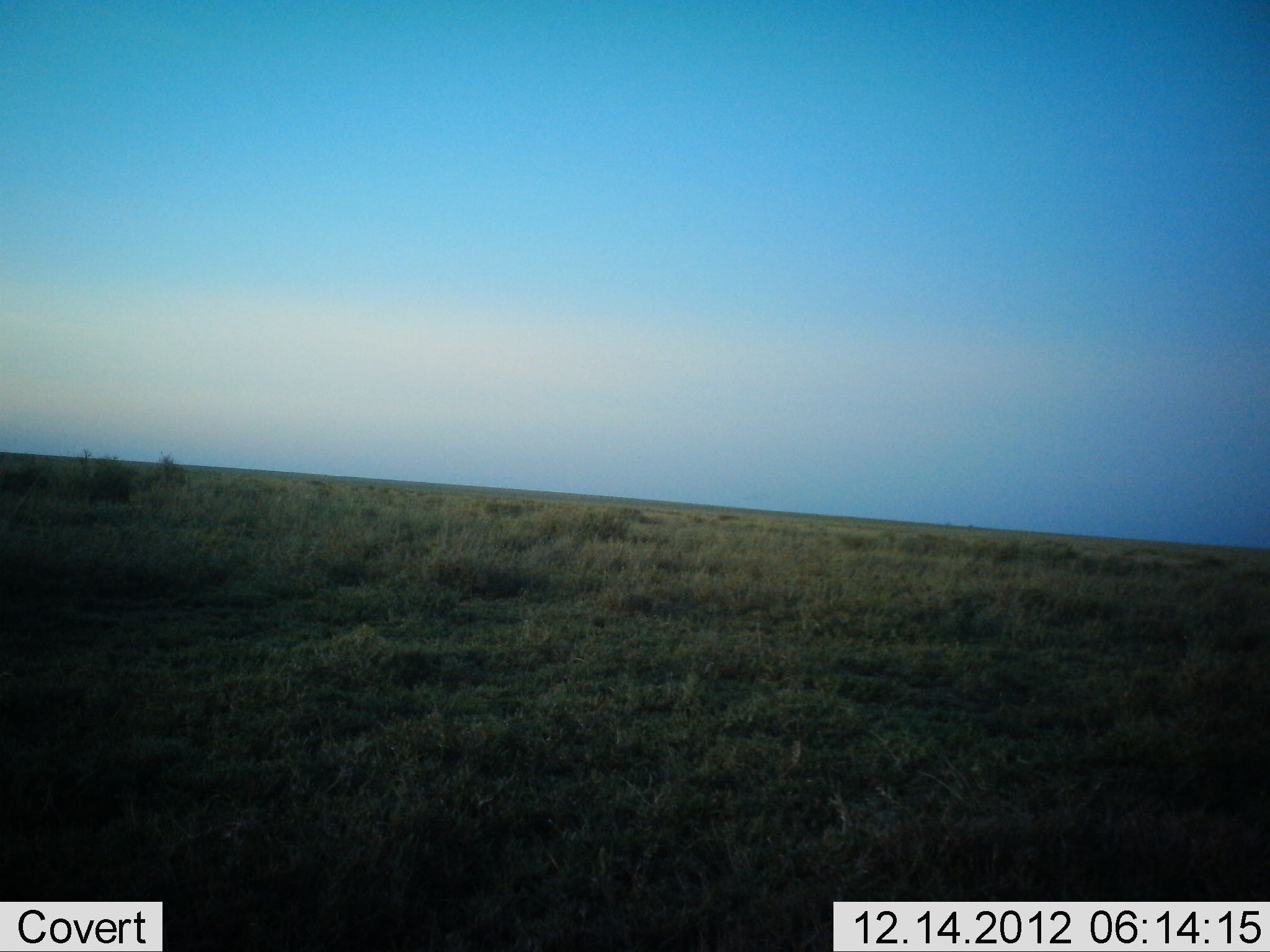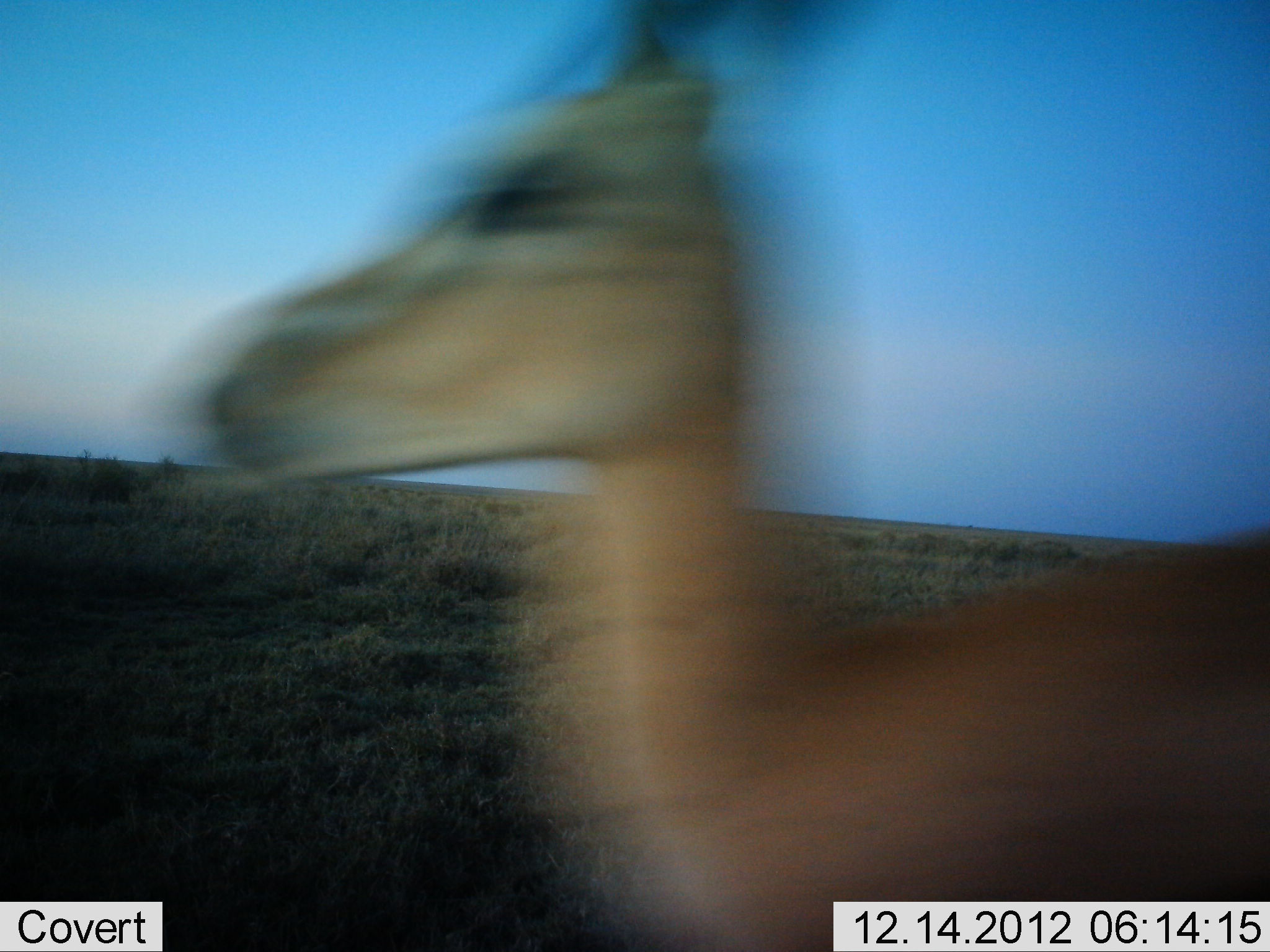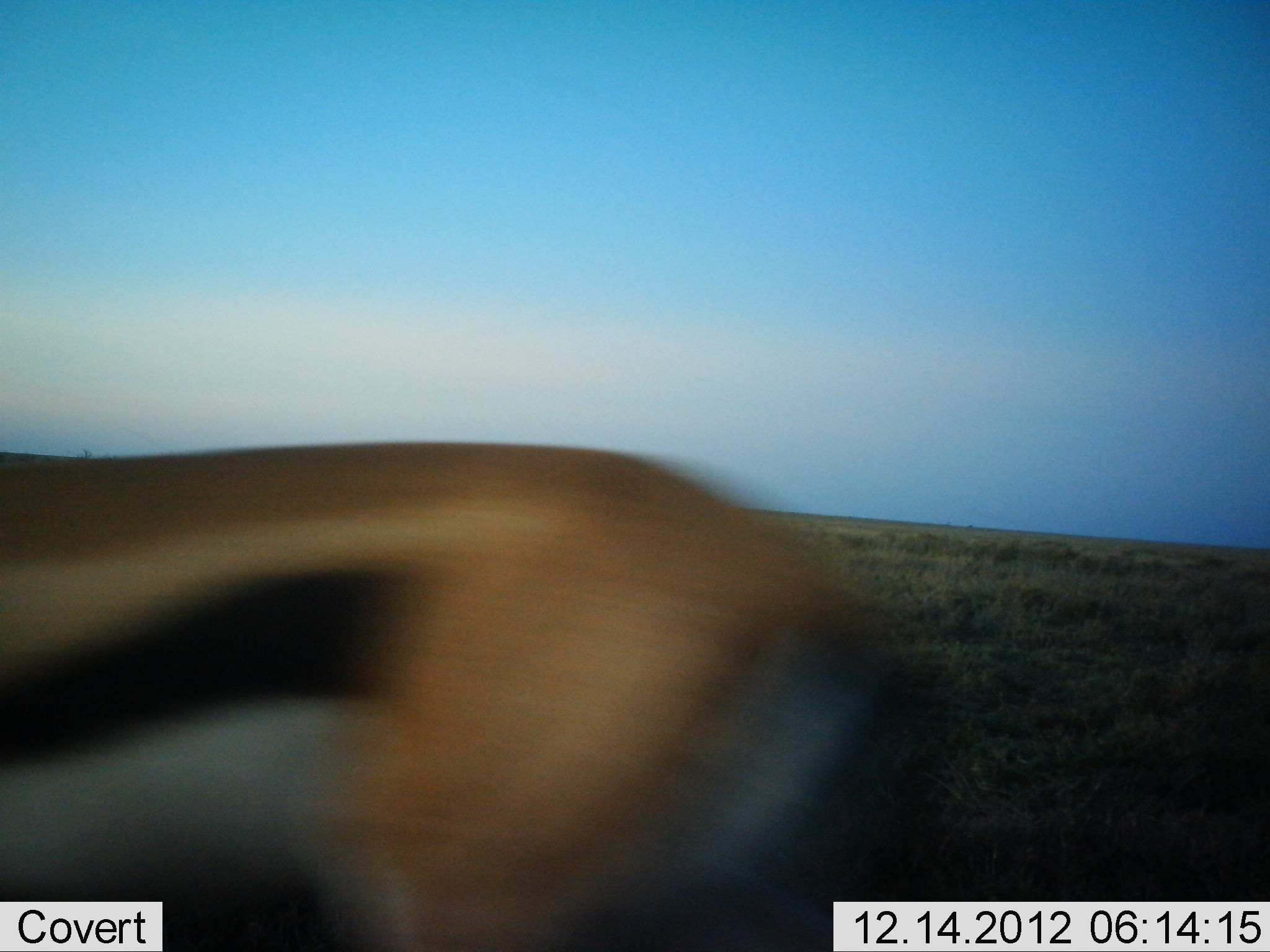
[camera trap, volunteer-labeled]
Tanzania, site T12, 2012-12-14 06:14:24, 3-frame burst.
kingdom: Animalia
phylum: Chordata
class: Mammalia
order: Artiodactyla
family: Bovidae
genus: Eudorcas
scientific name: Eudorcas thomsonii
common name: thomson's gazelle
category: gazellethomsons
Gazellethomsons (thomson's gazelle) (Eudorcas thomsonii), count 1. Behavior (volunteer vote fractions): standing 20%, resting 0%, moving 80%, interacting 0%. Young present (vote fraction): 0%. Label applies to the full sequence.